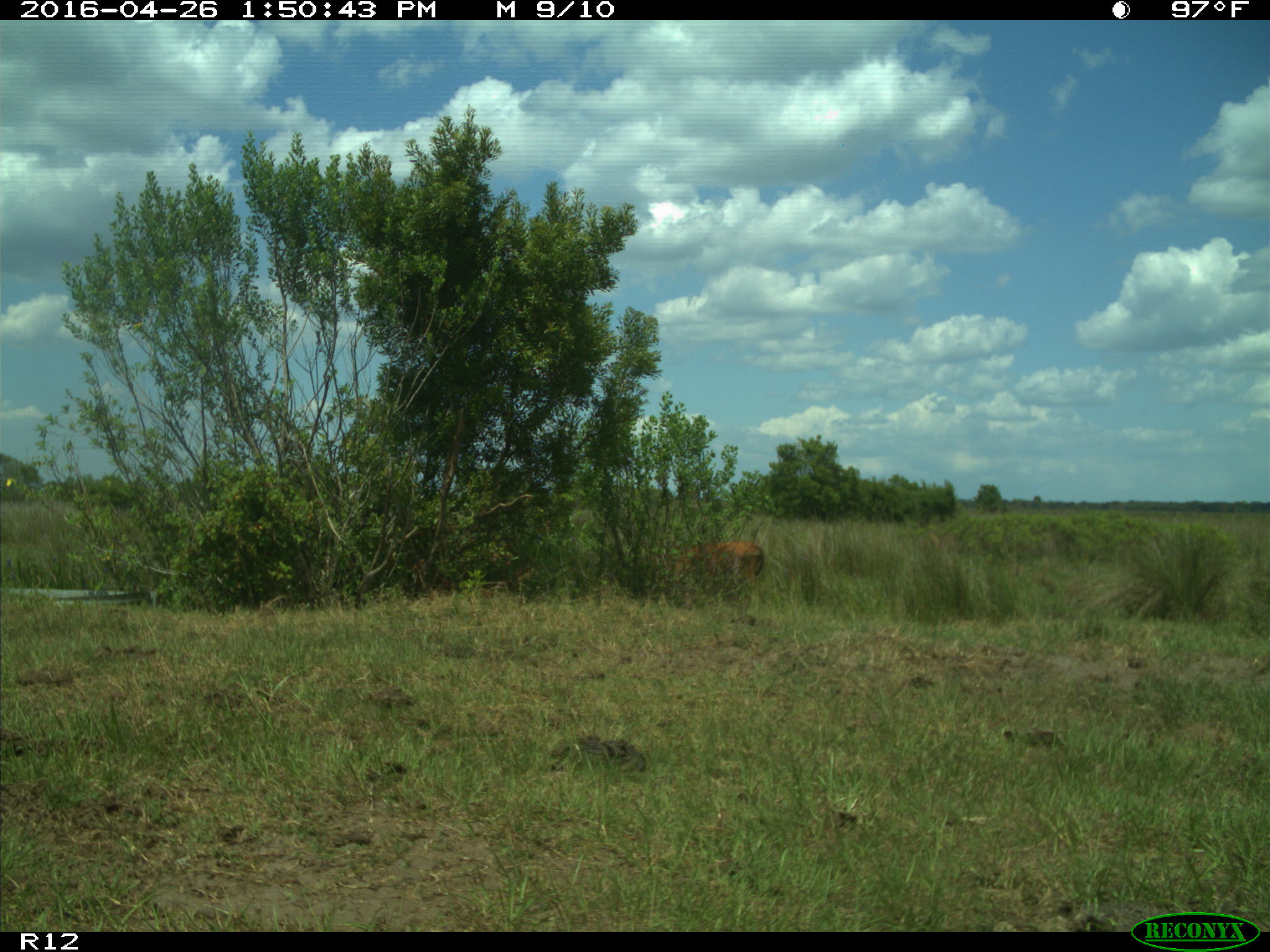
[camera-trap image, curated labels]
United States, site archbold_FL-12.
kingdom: Animalia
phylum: Chordata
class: Mammalia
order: Artiodactyla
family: Bovidae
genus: Bos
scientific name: Bos taurus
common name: domestic cow